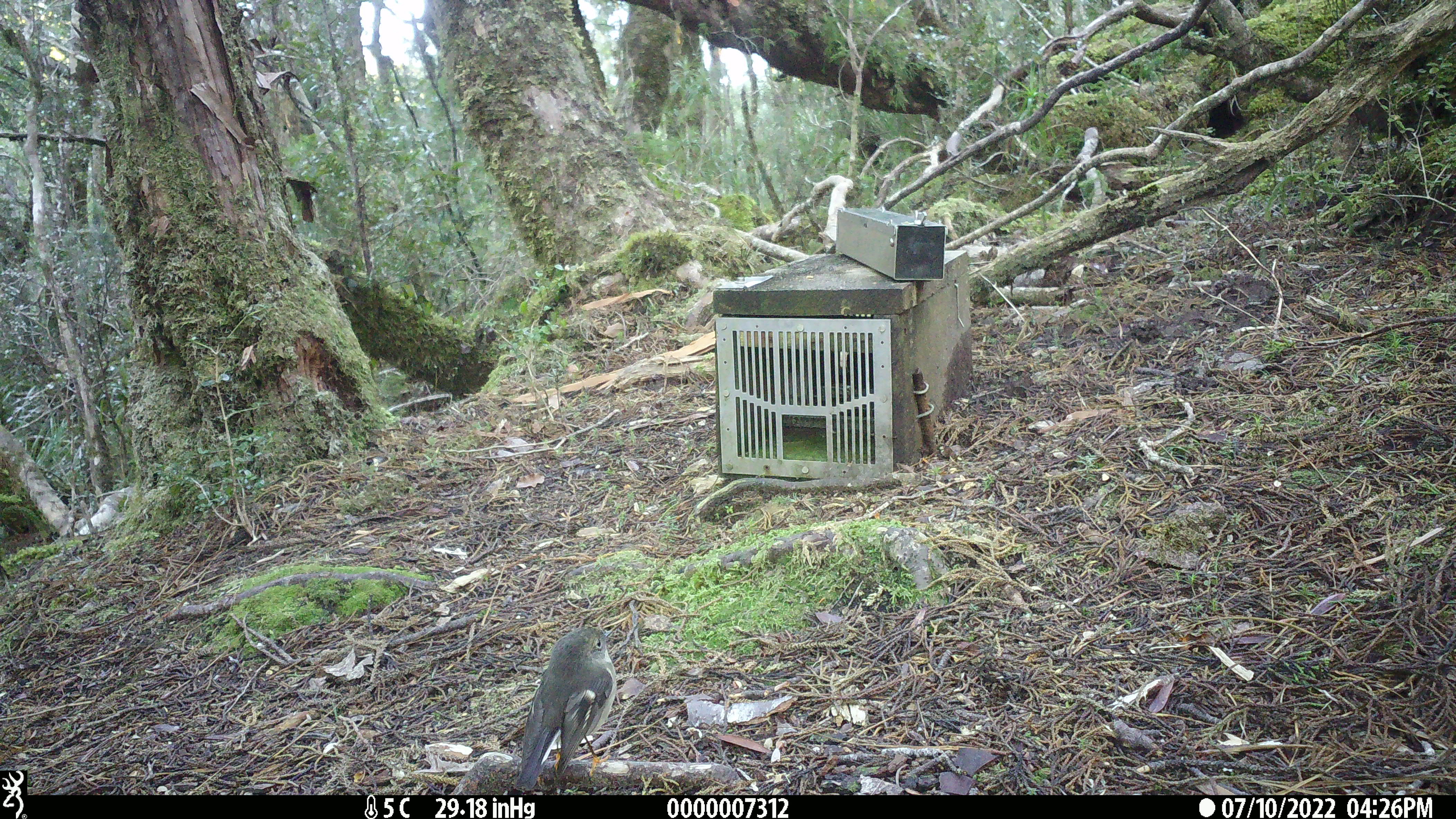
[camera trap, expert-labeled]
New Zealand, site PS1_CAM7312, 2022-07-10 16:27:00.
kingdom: Animalia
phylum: Chordata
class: Aves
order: Passeriformes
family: Petroicidae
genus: Petroica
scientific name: Petroica macrocephala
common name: tomtit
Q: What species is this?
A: Tomtit (Petroica macrocephala).